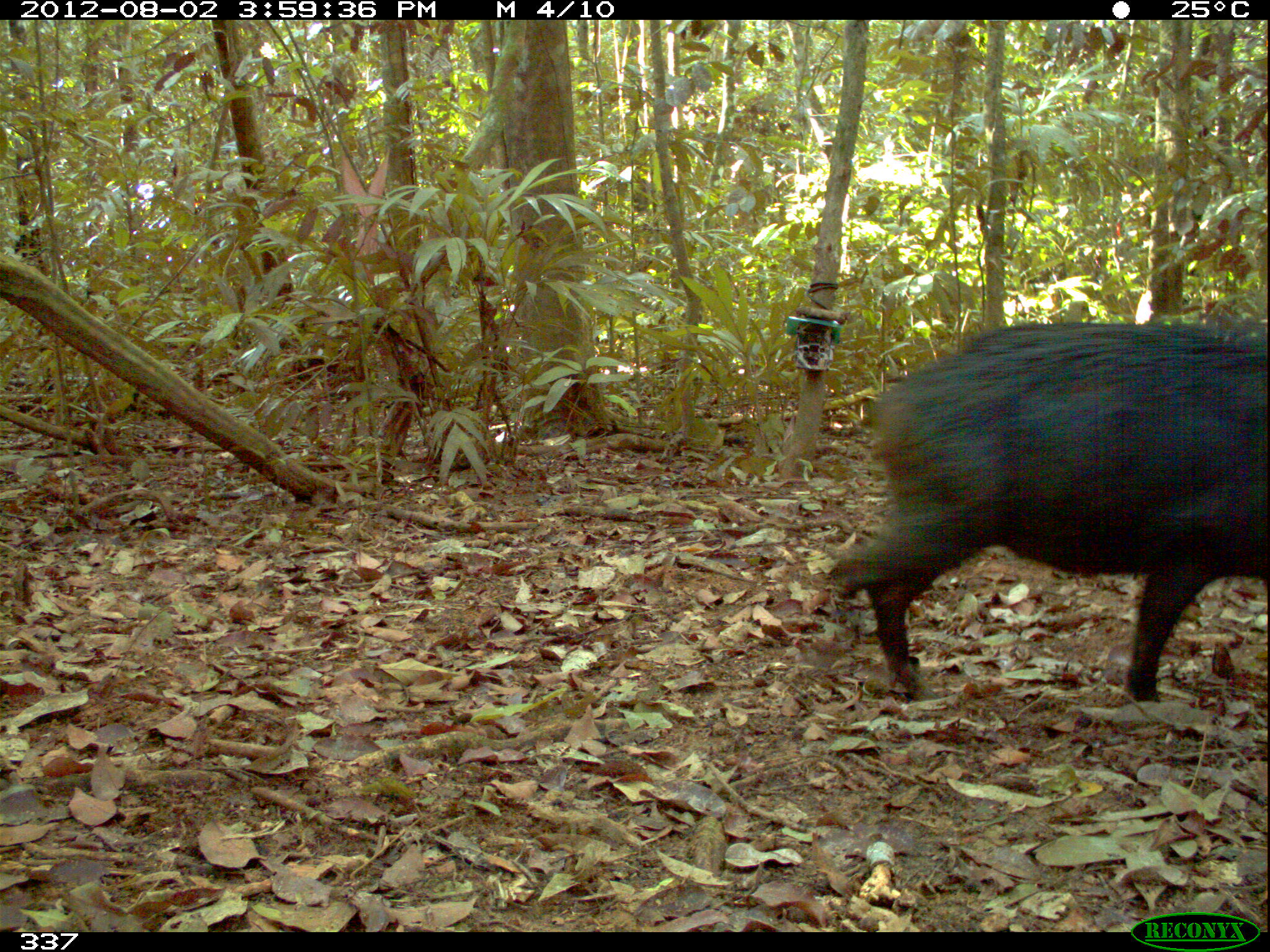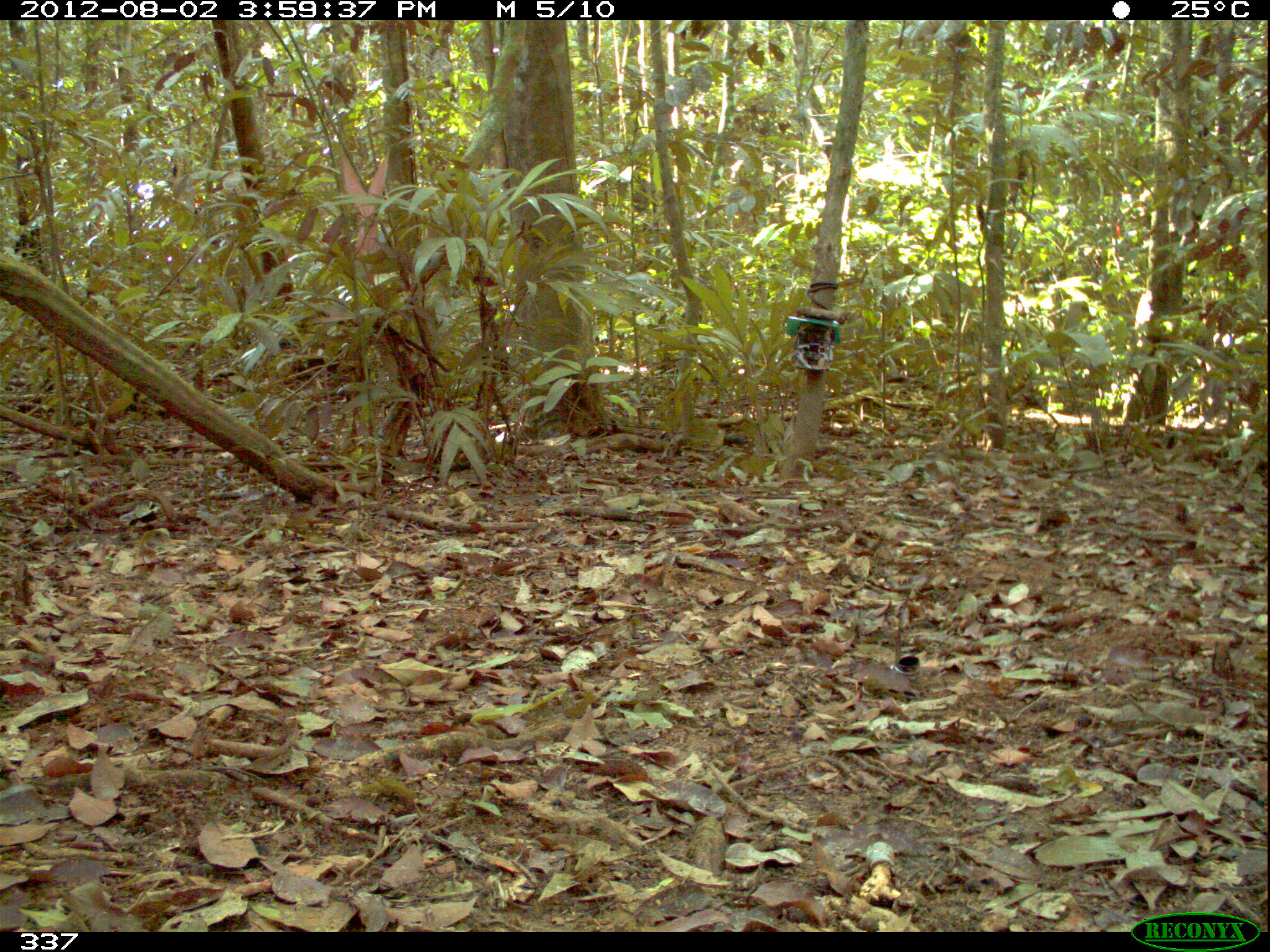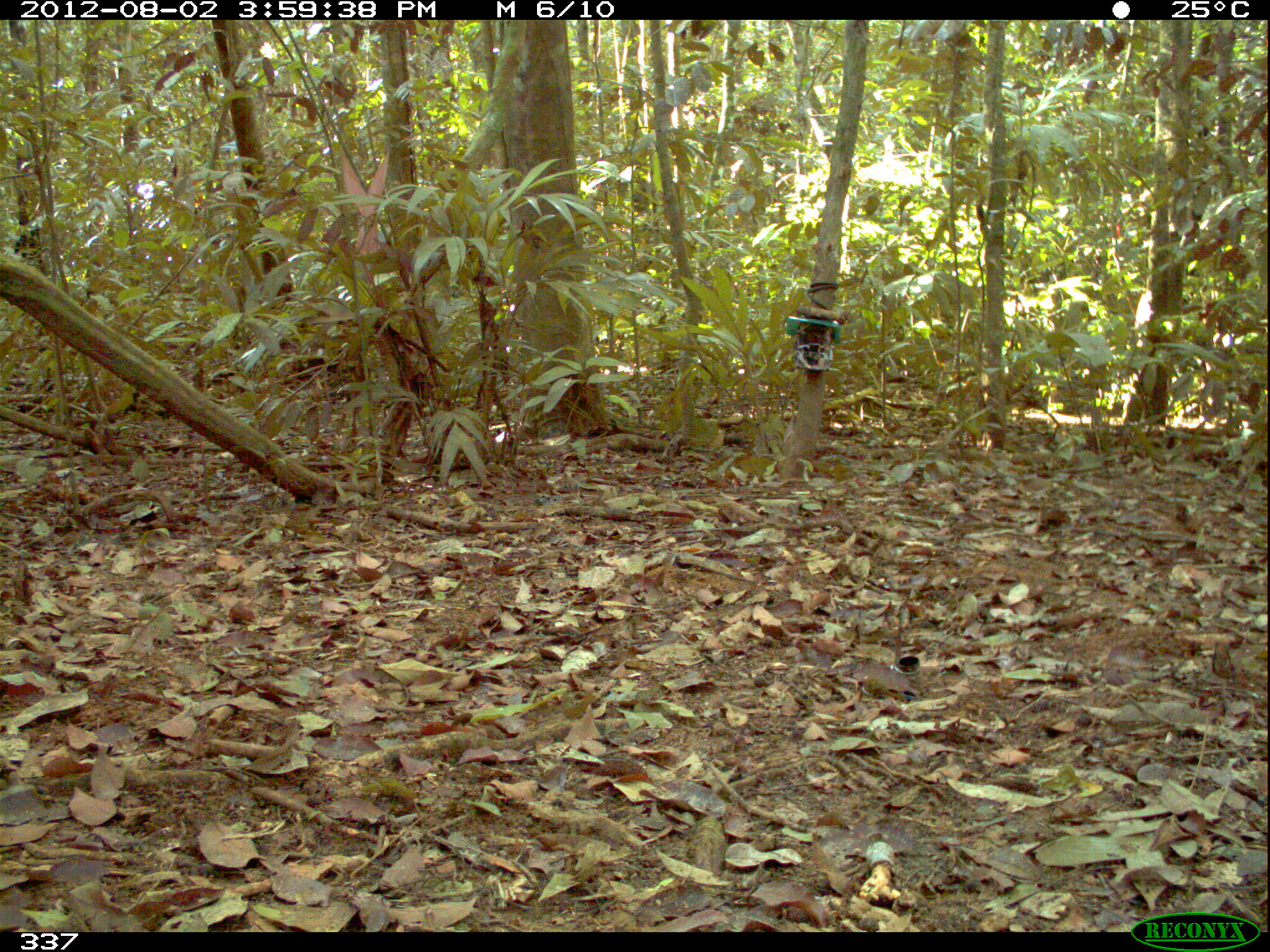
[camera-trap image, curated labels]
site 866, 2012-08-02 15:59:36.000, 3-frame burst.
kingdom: Animalia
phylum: Chordata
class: Mammalia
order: Artiodactyla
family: Tayassuidae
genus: Tayassu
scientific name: Tayassu pecari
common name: white-lipped peccary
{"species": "Tayassu pecari (white-lipped peccary)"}